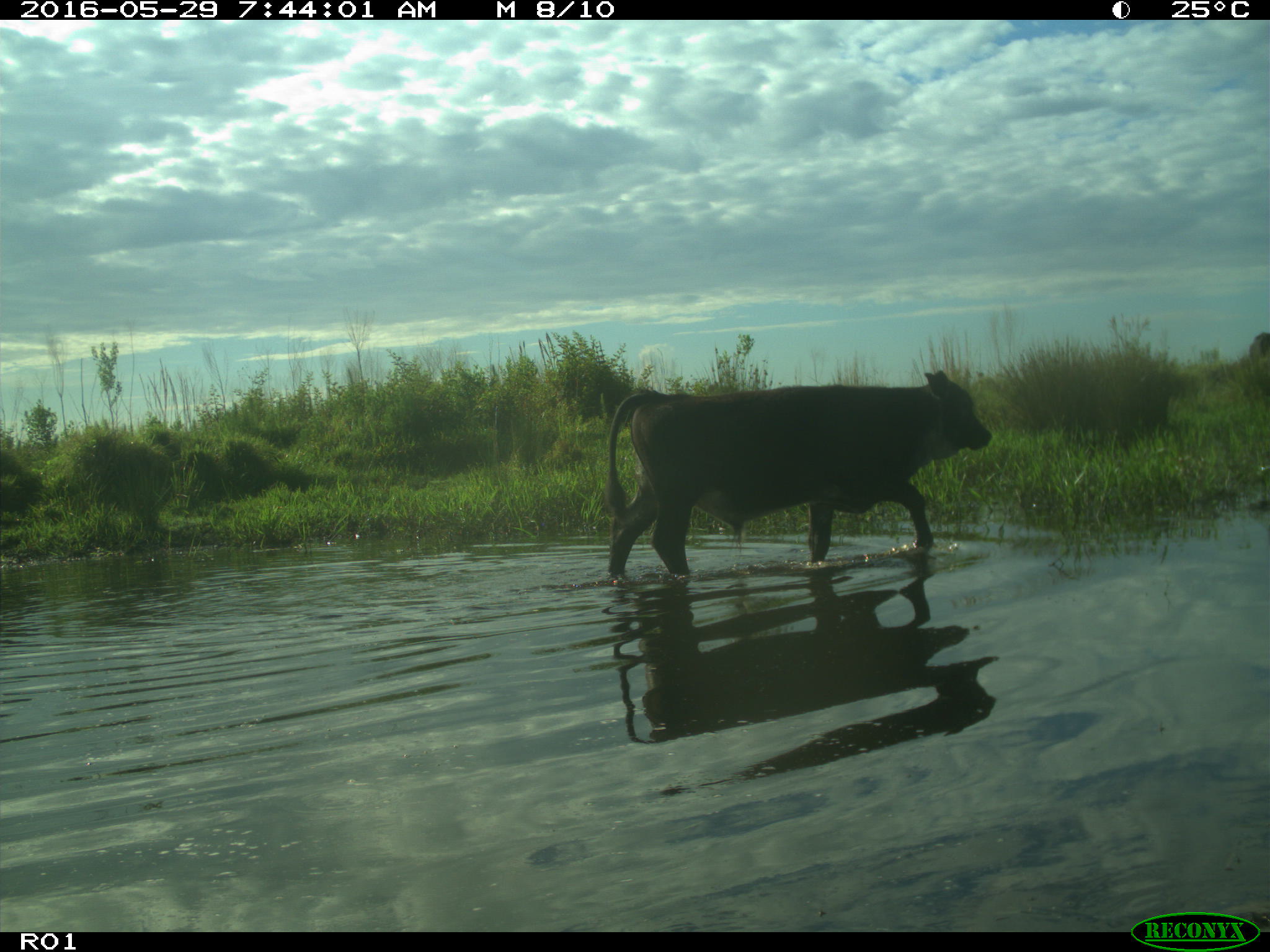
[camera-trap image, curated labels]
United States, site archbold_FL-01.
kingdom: Animalia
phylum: Chordata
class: Mammalia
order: Artiodactyla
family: Bovidae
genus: Bos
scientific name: Bos taurus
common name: domestic cow